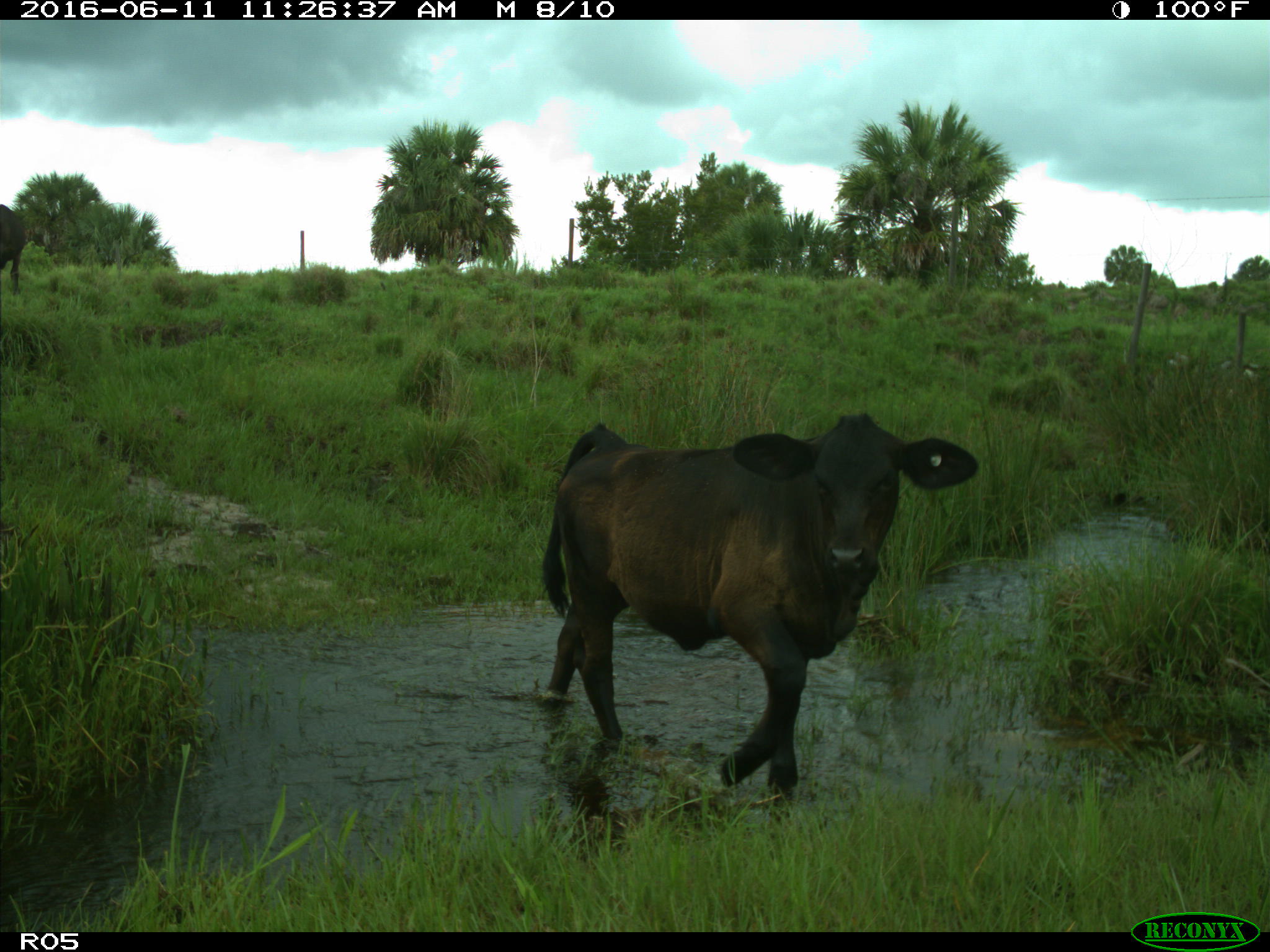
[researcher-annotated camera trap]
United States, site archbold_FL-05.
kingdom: Animalia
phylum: Chordata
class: Mammalia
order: Artiodactyla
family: Bovidae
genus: Bos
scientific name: Bos taurus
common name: domestic cow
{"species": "Bos taurus (domestic cow)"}